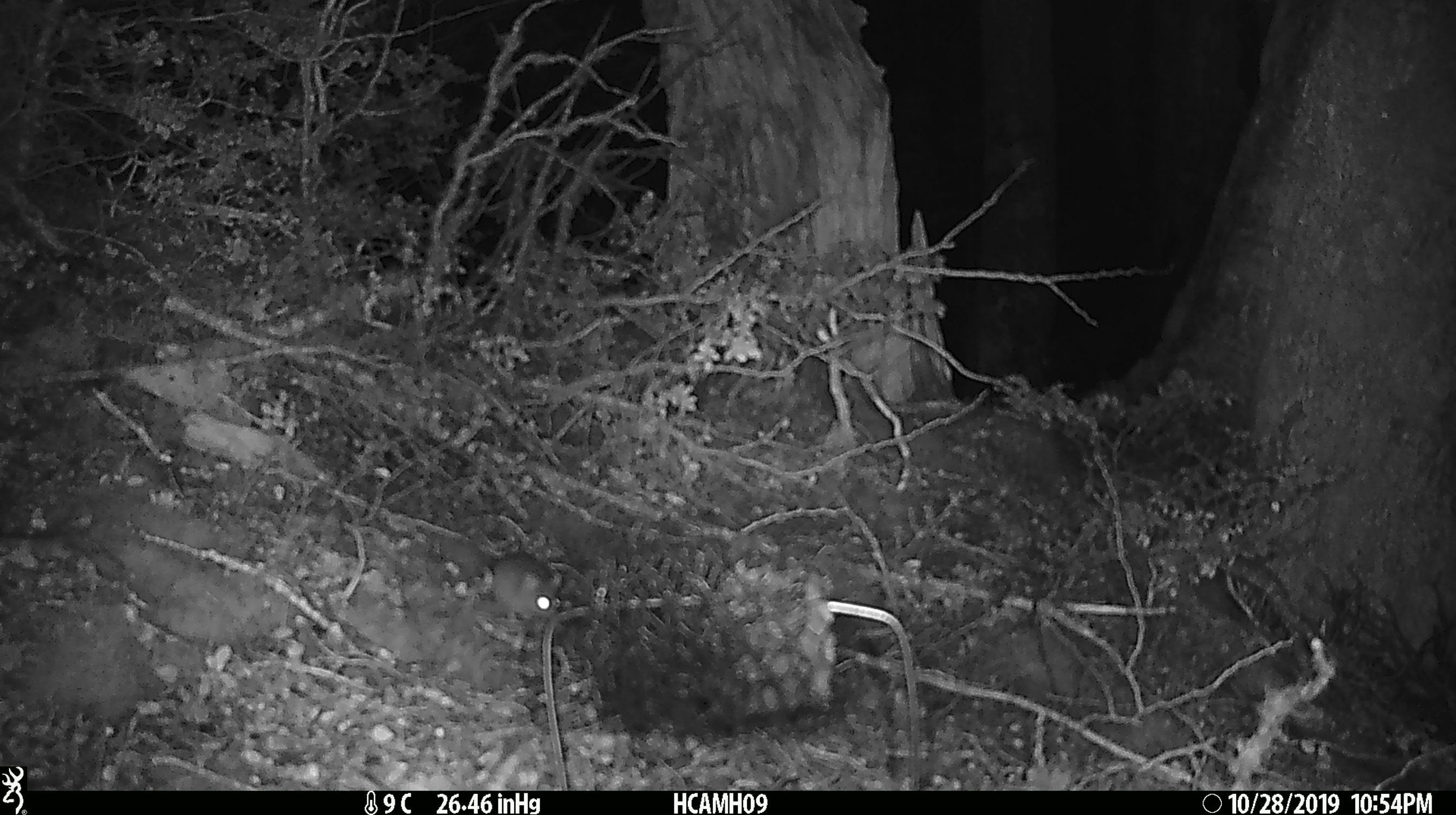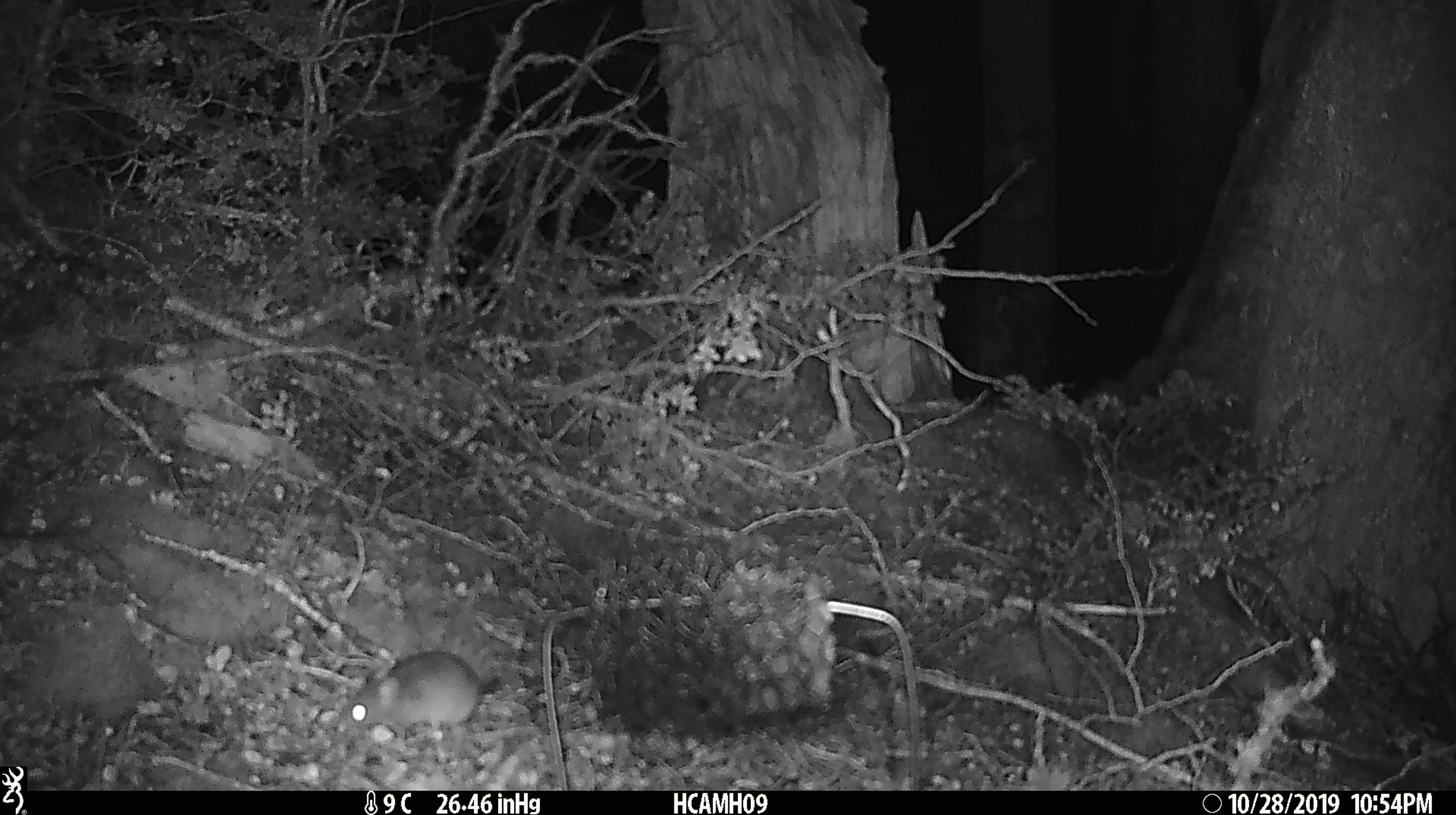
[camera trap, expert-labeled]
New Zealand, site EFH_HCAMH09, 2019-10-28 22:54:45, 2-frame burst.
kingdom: Animalia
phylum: Chordata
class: Mammalia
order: Rodentia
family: Muridae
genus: Mus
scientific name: Mus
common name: mouse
Mouse (Mus).